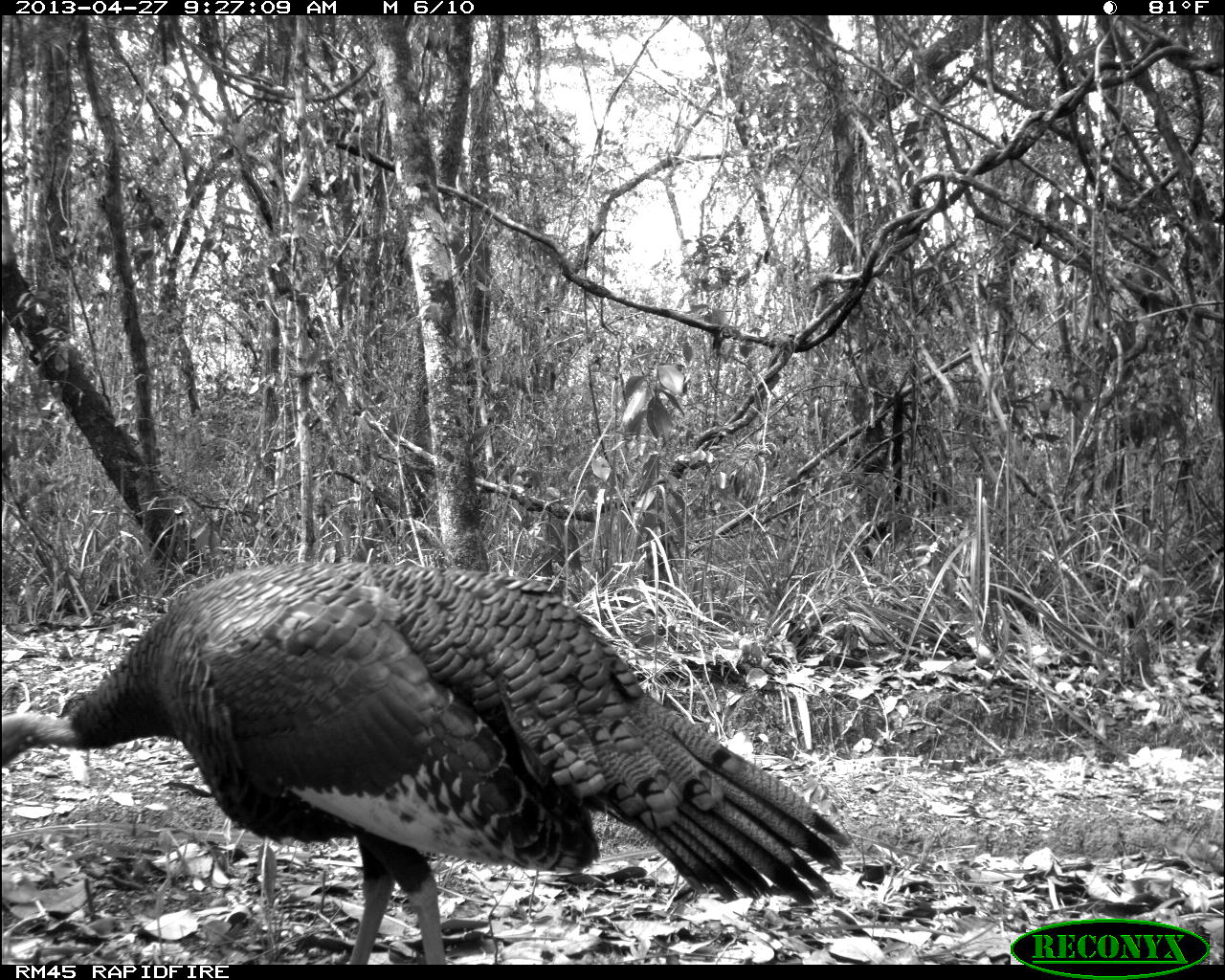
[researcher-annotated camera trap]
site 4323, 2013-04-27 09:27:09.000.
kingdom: Animalia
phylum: Chordata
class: Aves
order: Galliformes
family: Phasianidae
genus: Meleagris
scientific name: Meleagris ocellata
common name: ocellated turkey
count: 1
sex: female